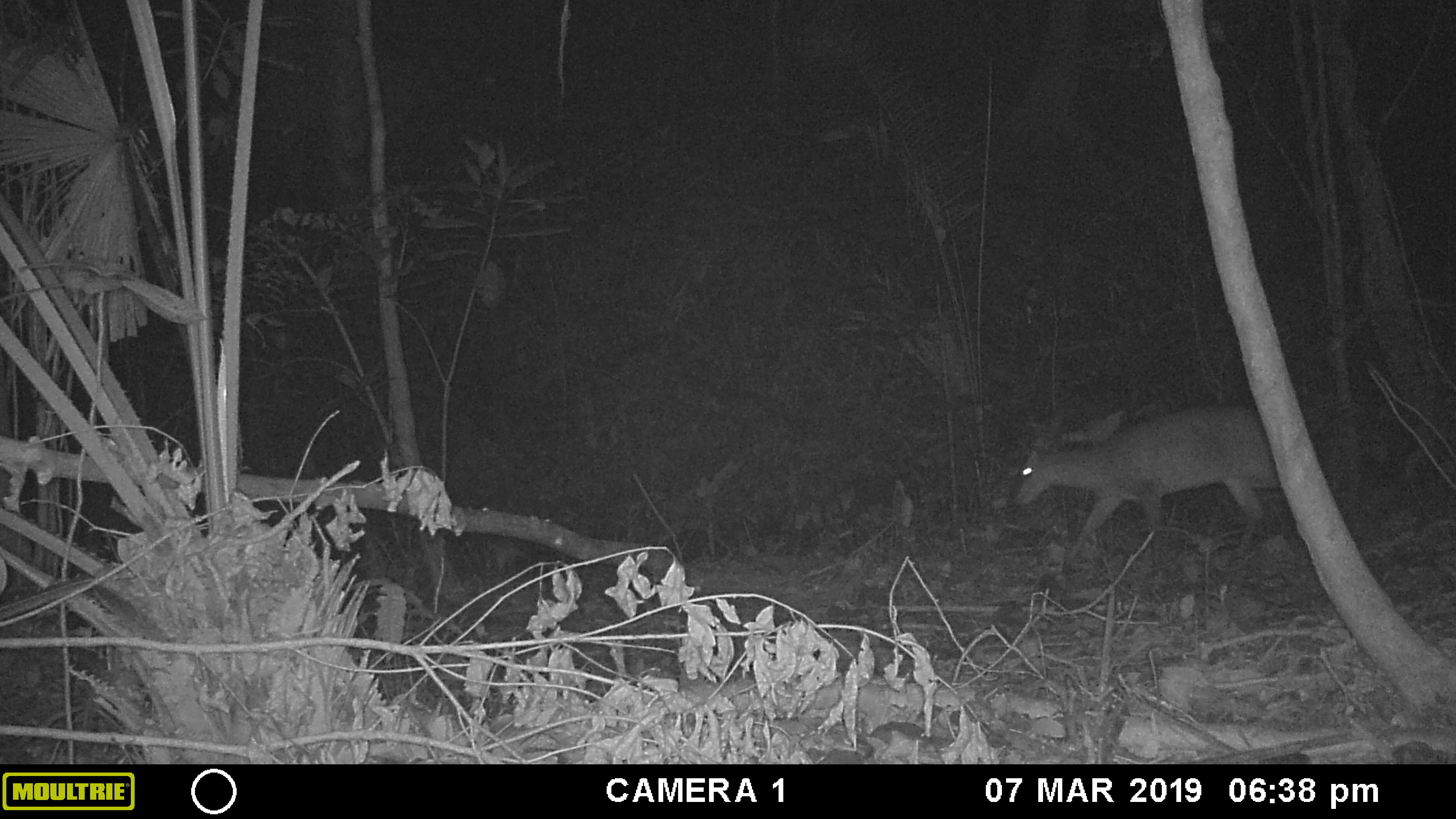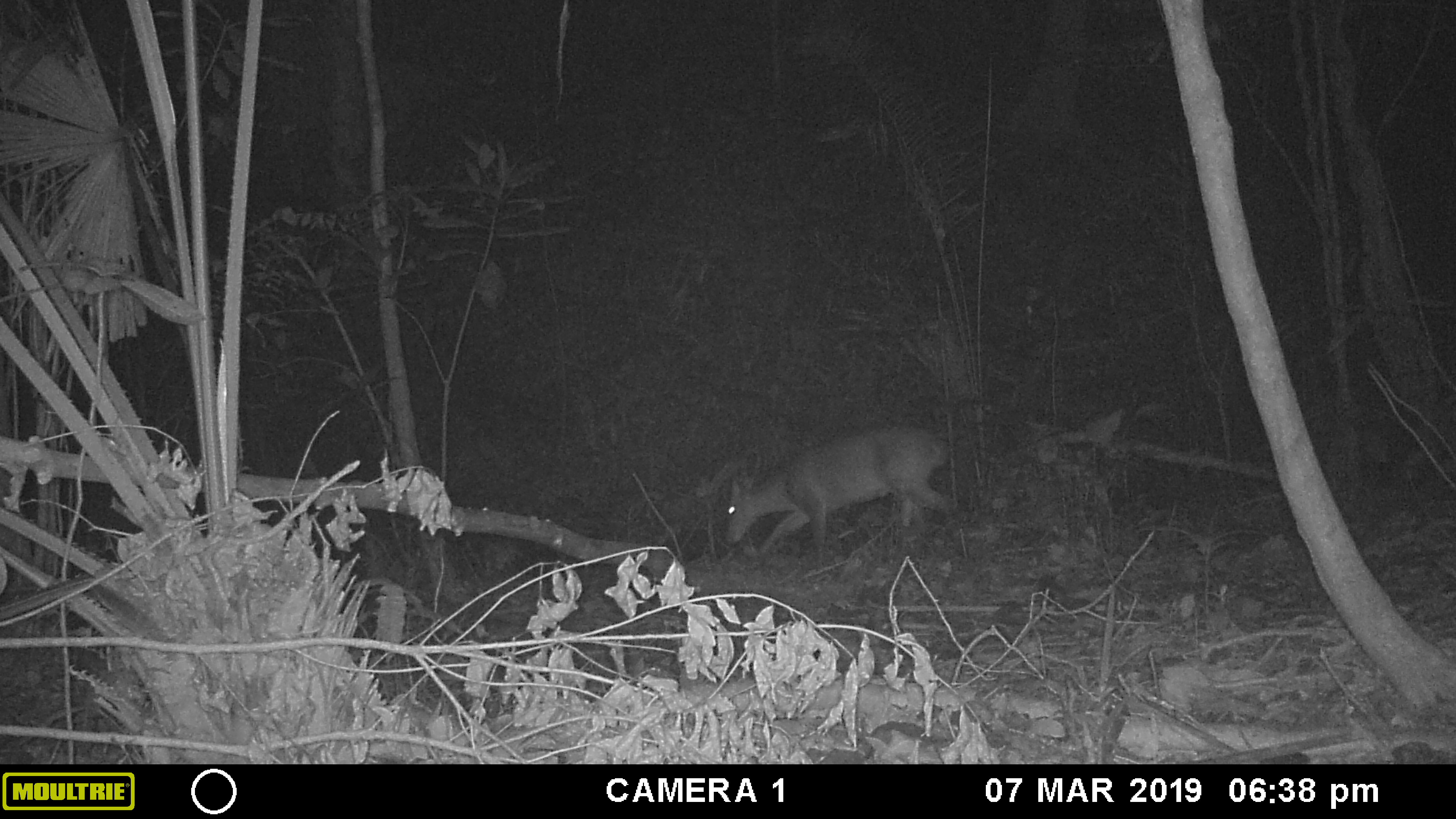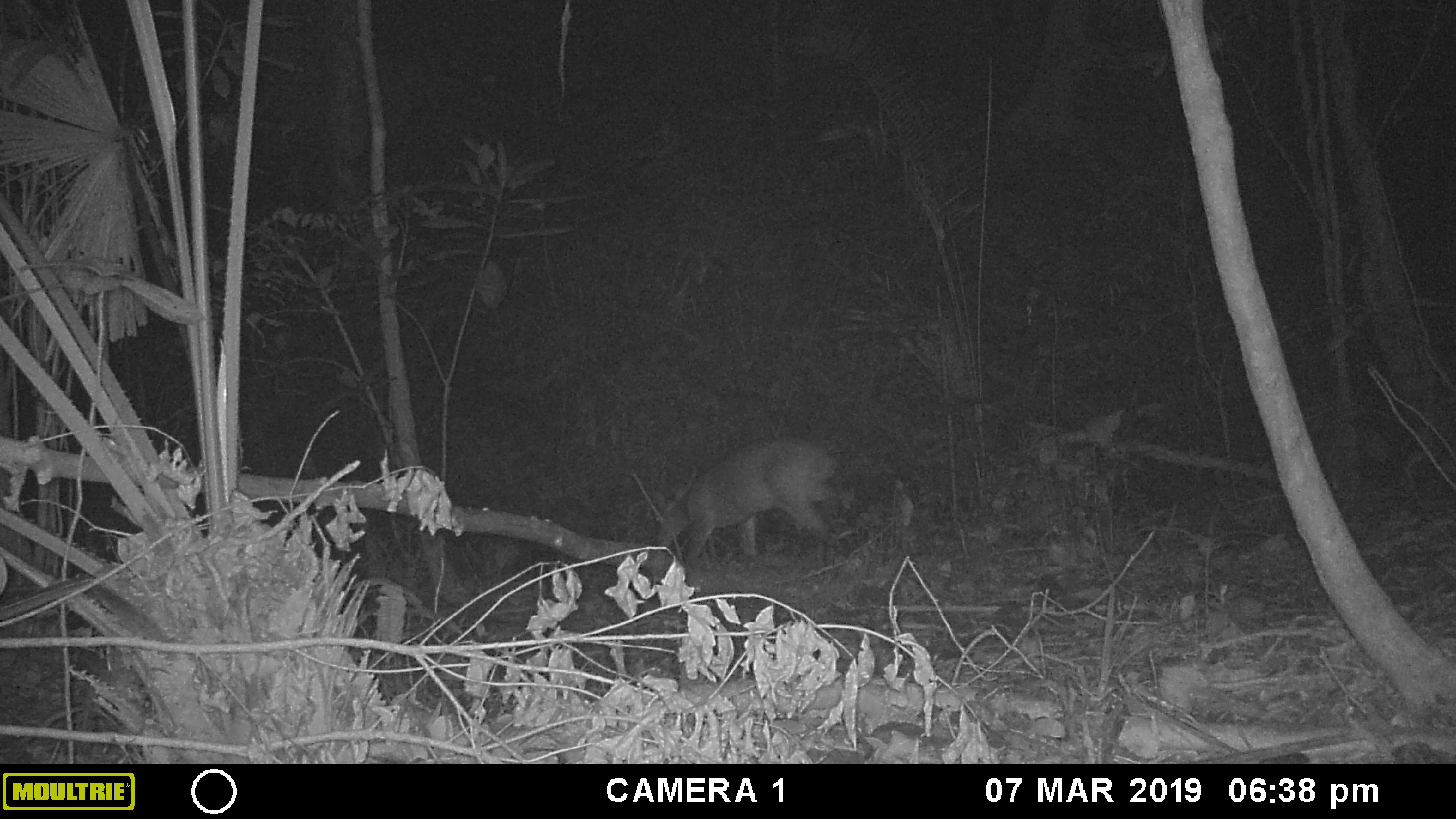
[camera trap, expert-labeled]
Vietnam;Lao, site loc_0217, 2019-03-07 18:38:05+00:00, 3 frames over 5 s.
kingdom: Animalia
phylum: Chordata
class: Mammalia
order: Artiodactyla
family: Cervidae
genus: Muntiacus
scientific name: Muntiacus vuquangensis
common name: large-antlered muntjac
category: large antlered muntjac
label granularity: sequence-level